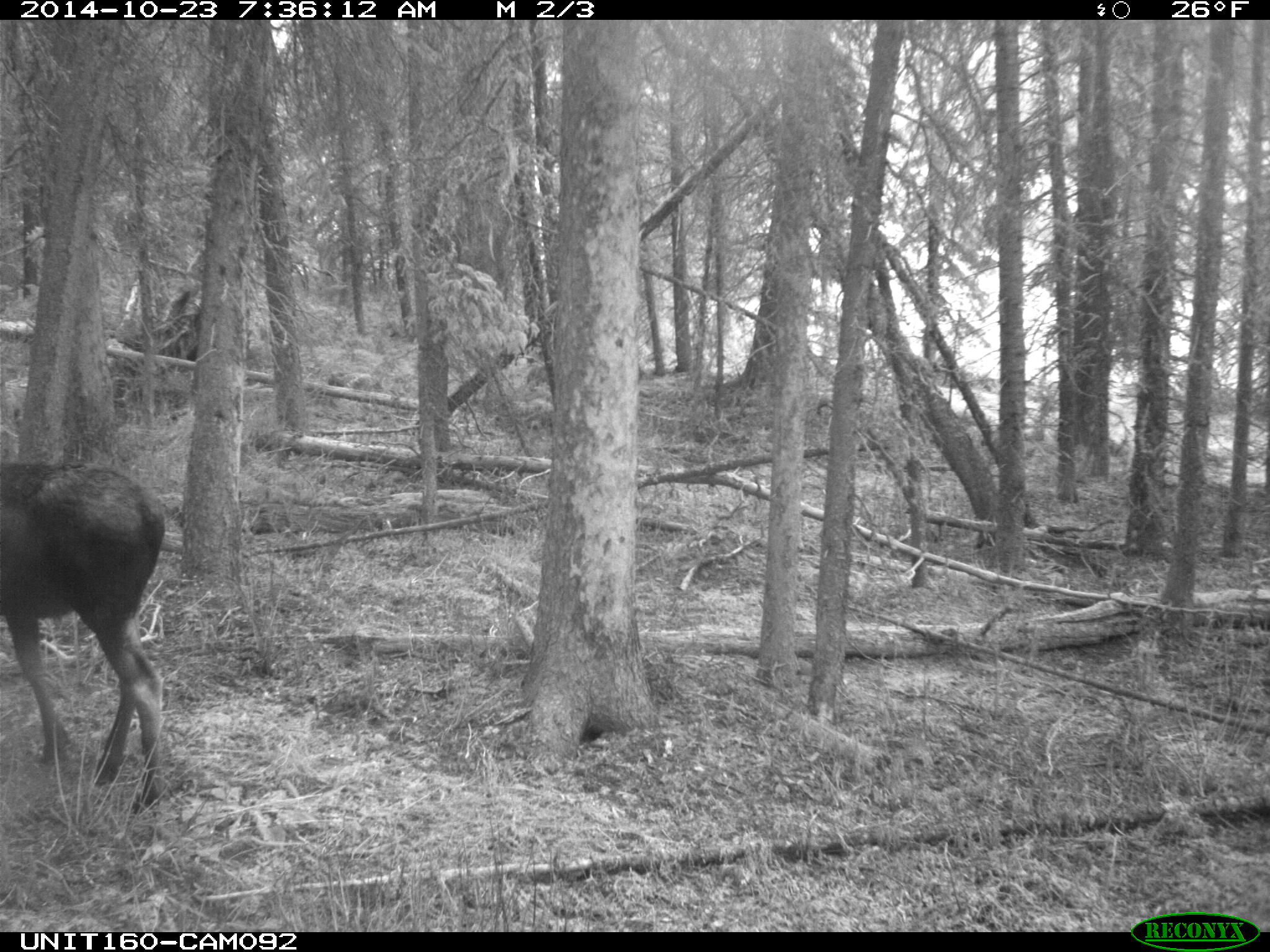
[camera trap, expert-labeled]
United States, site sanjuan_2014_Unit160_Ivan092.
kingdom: Animalia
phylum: Chordata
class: Mammalia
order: Artiodactyla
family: Cervidae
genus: Alces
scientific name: Alces alces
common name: moose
Alces alces (moose).